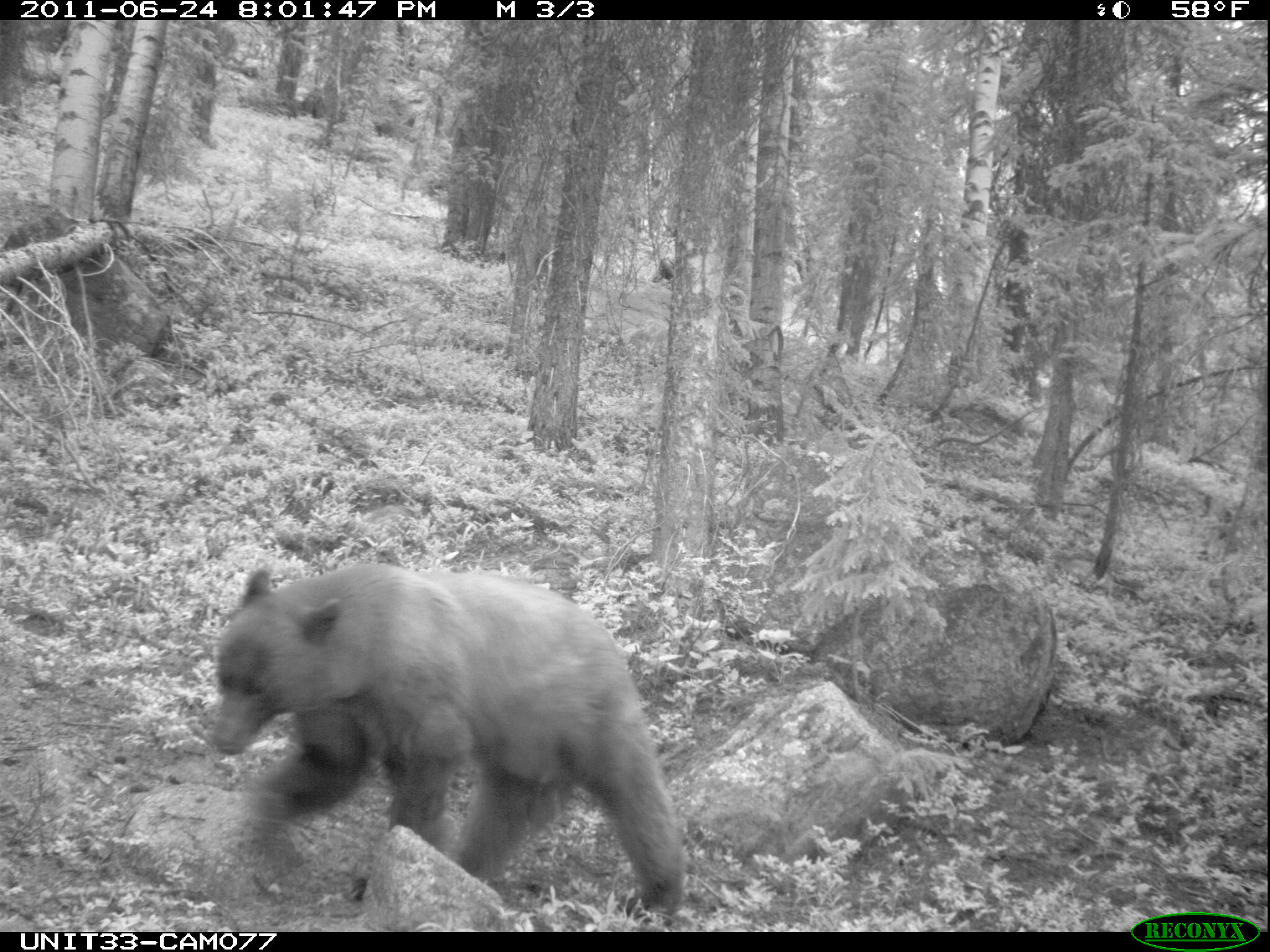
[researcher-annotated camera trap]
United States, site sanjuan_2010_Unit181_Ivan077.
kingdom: Animalia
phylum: Chordata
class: Mammalia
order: Carnivora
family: Ursidae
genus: Ursus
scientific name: Ursus americanus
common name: american black bear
Ursus americanus (american black bear).